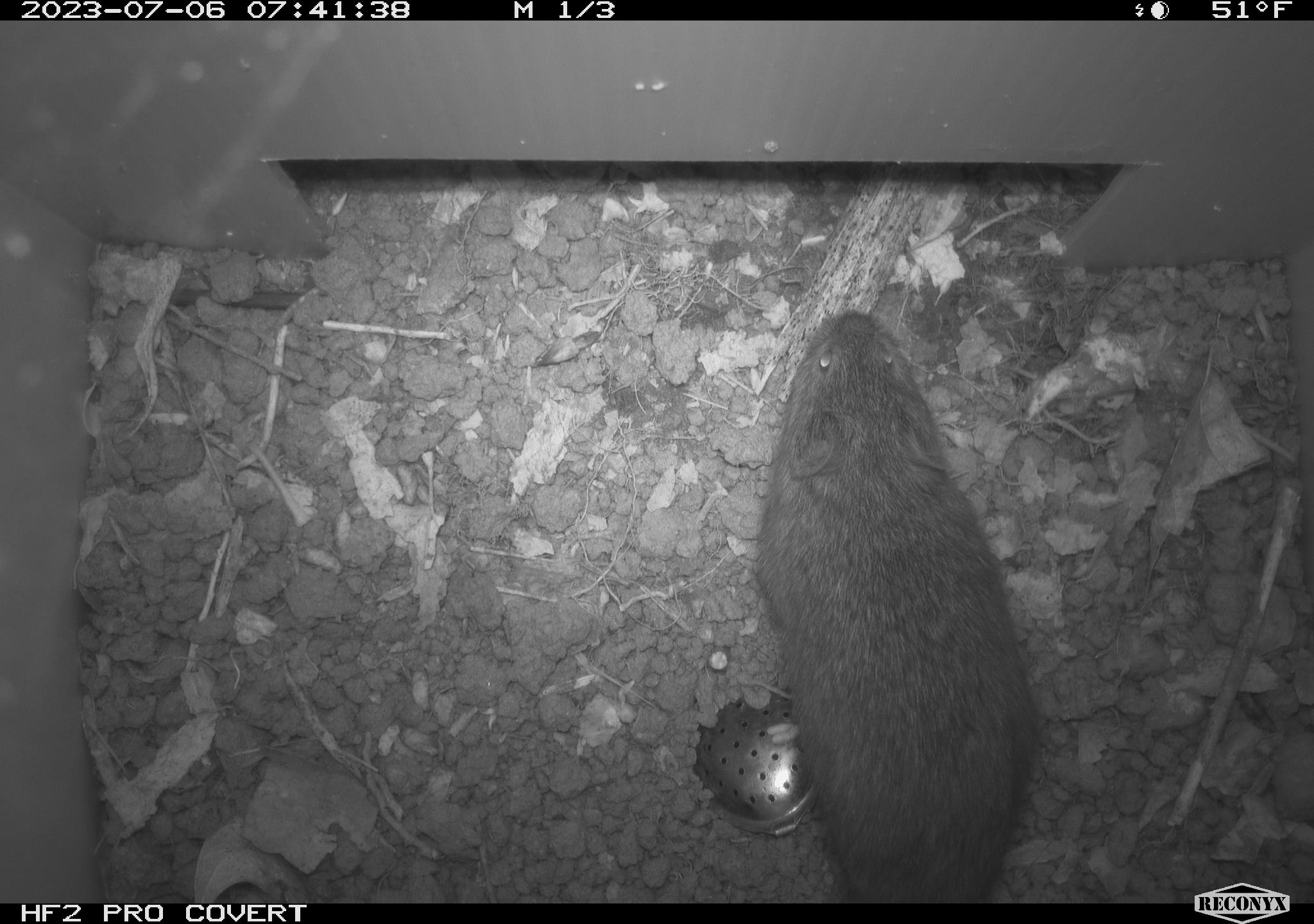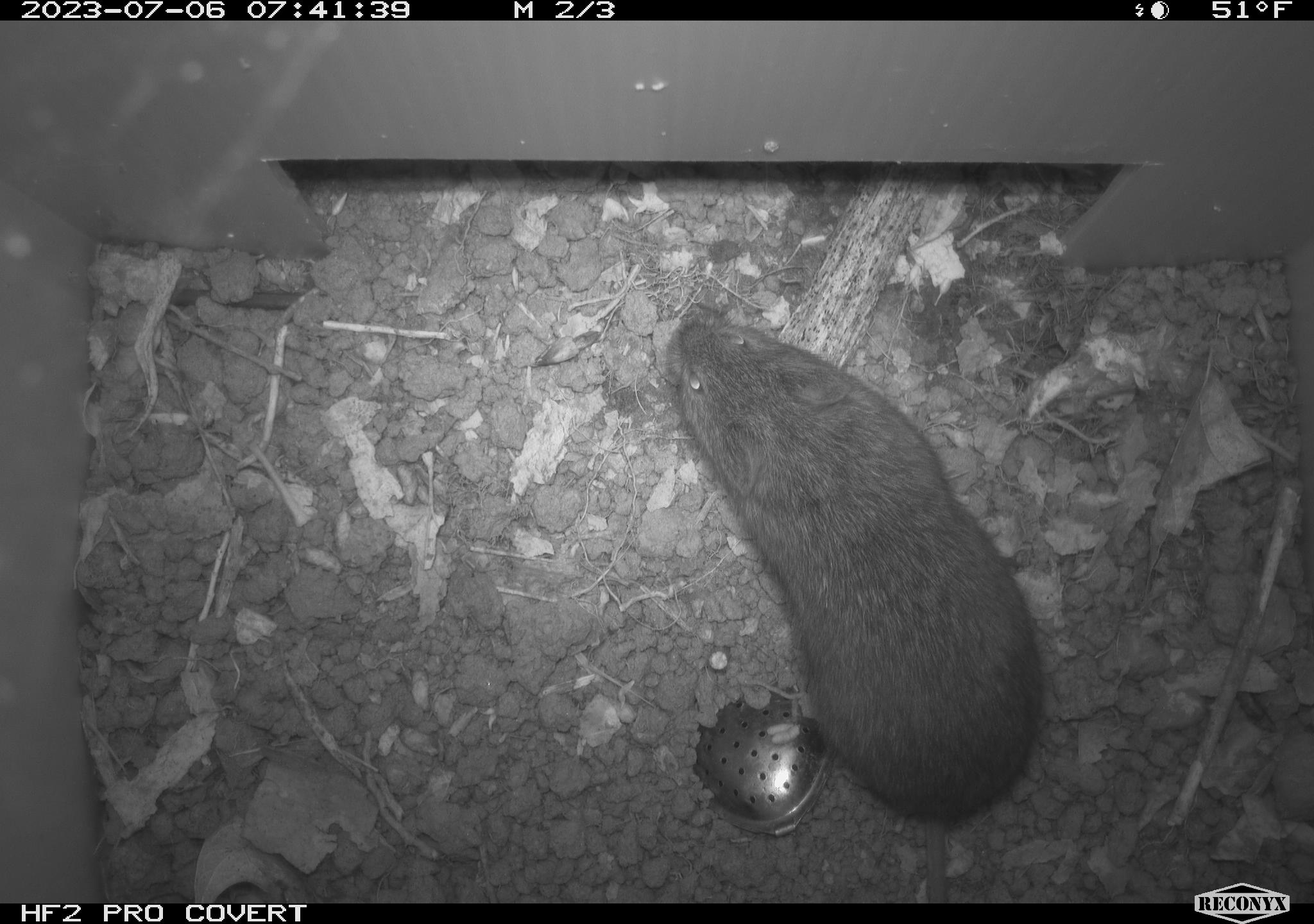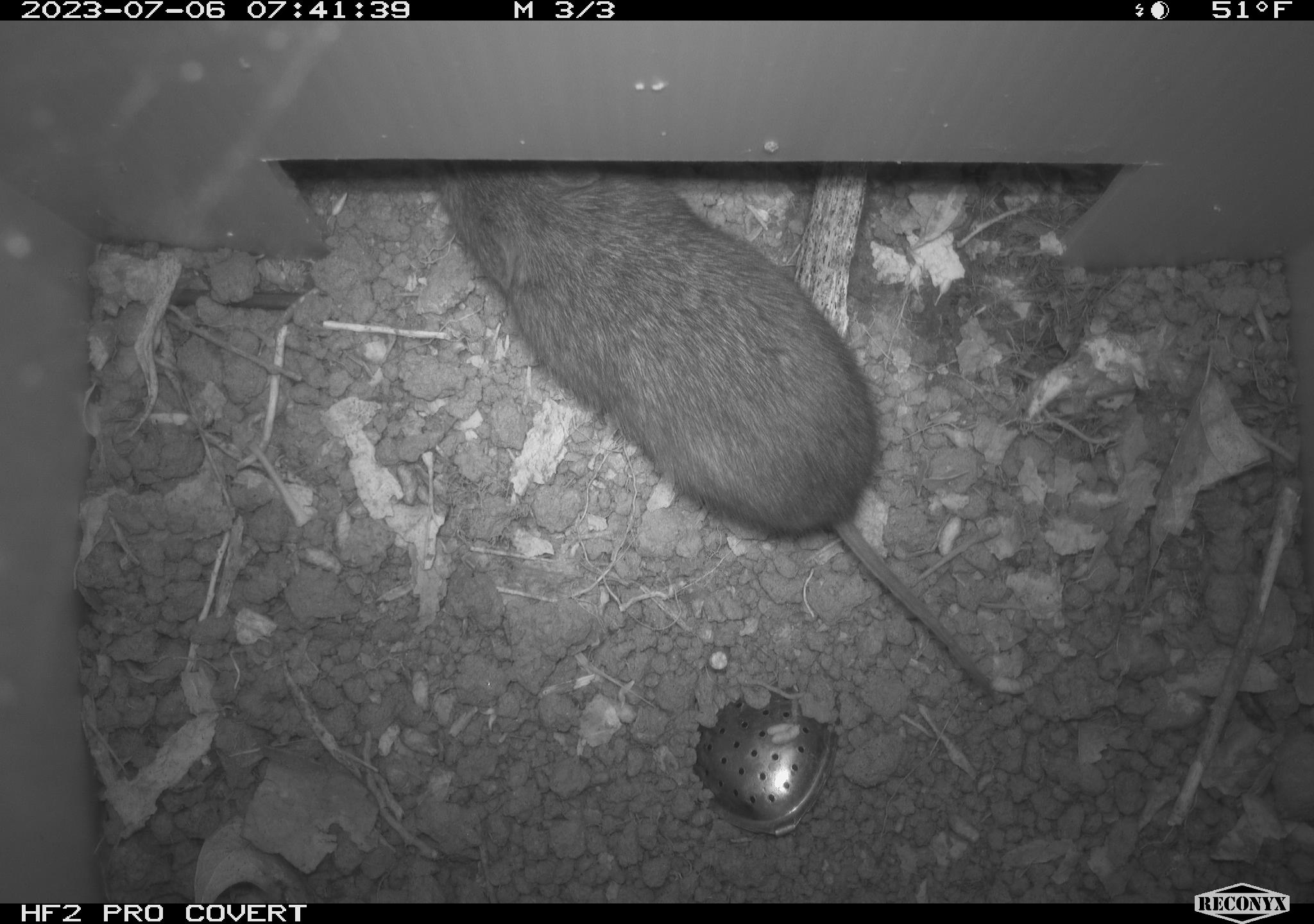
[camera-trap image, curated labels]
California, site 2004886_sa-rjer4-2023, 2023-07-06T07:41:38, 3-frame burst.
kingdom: Animalia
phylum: Chordata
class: Mammalia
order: Rodentia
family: Cricetidae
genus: Microtus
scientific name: Microtus californicus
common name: california vole